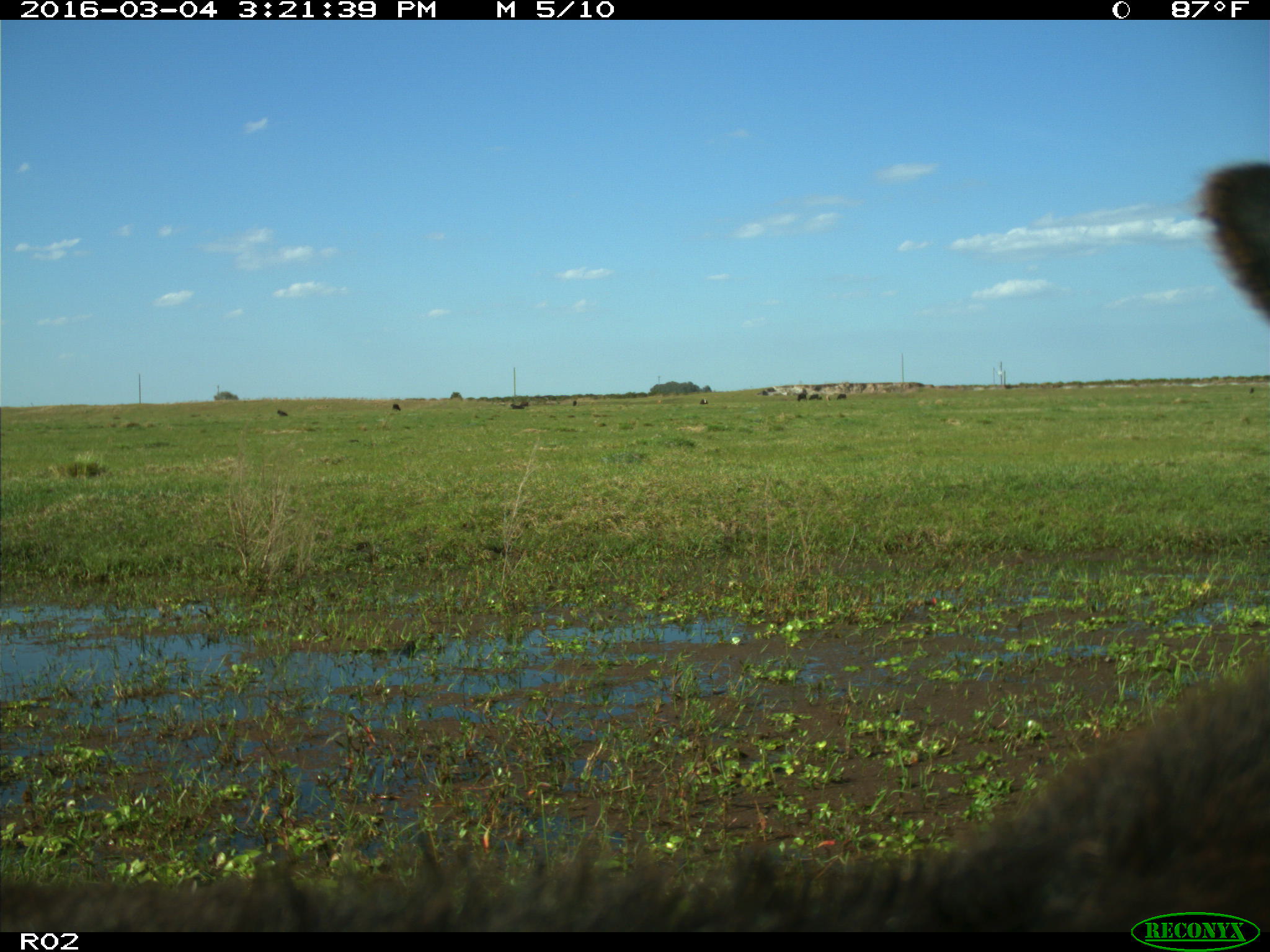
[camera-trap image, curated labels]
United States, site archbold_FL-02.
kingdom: Animalia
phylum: Chordata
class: Mammalia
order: Artiodactyla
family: Bovidae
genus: Bos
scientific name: Bos taurus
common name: domestic cow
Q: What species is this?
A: Bos taurus (domestic cow).